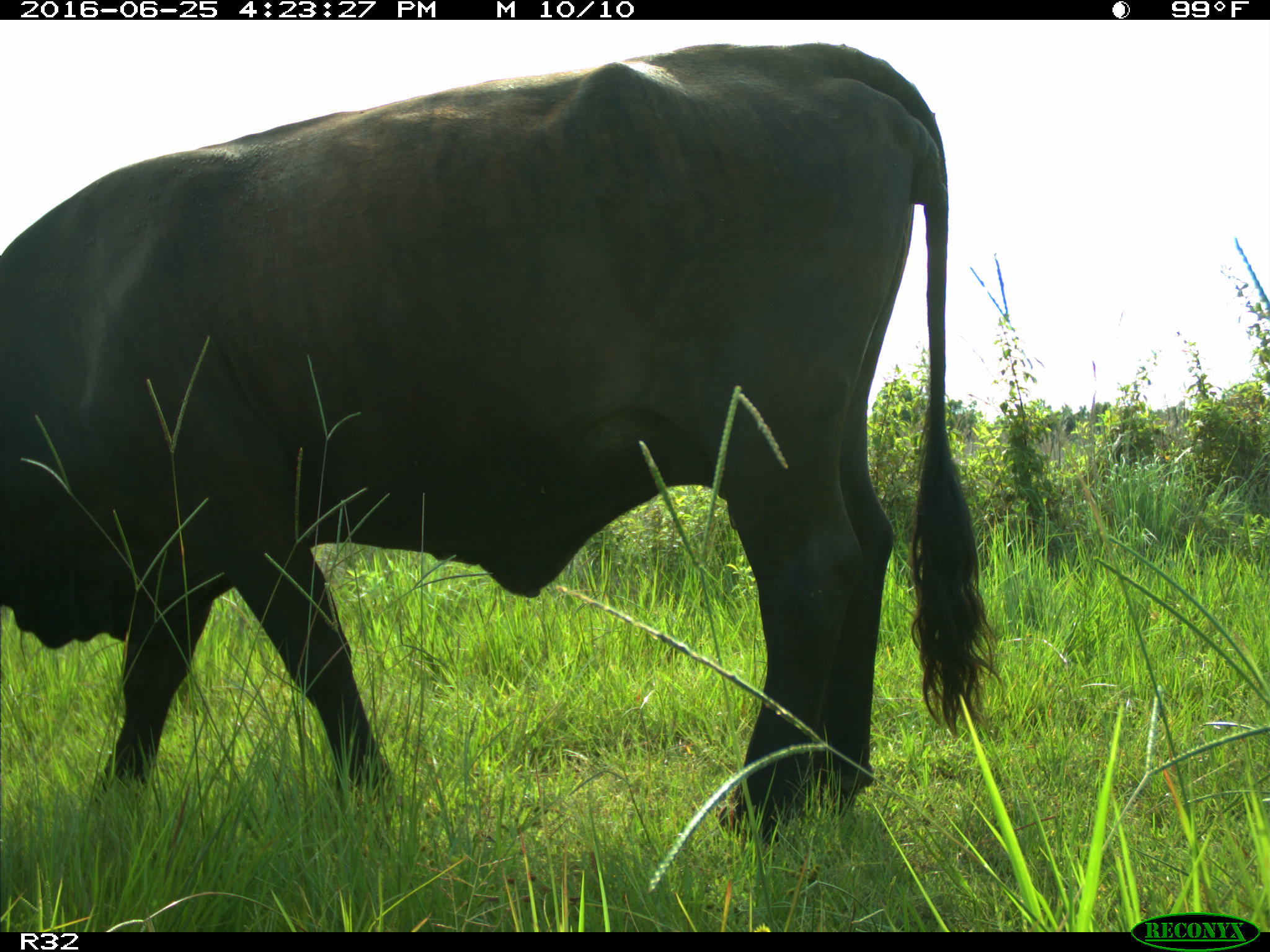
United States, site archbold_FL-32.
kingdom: Animalia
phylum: Chordata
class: Mammalia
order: Artiodactyla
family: Bovidae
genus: Bos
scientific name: Bos taurus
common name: domestic cow